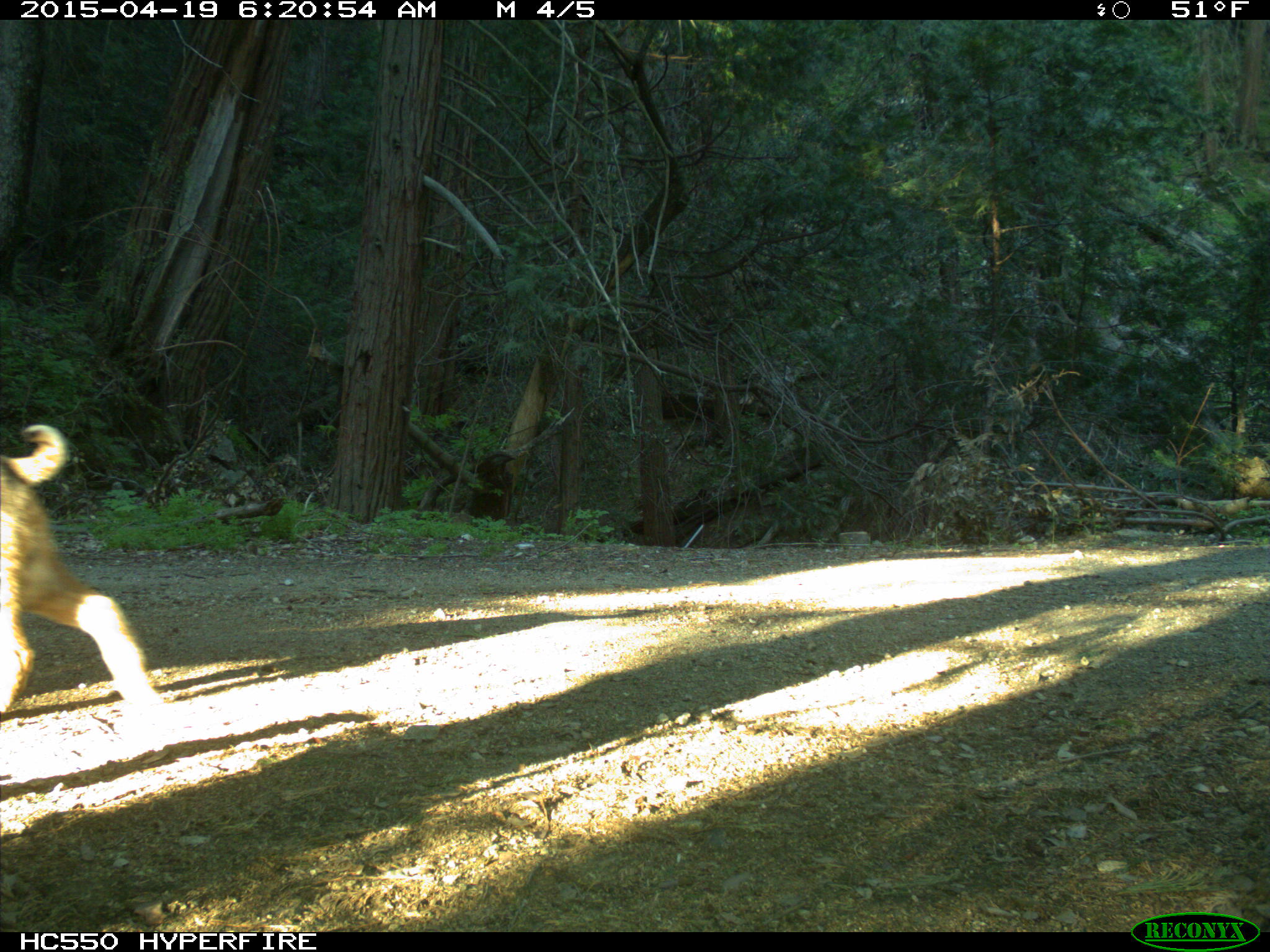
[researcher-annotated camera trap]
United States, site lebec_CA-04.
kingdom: Animalia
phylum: Chordata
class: Mammalia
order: Carnivora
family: Felidae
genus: Lynx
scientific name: Lynx rufus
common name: bobcat